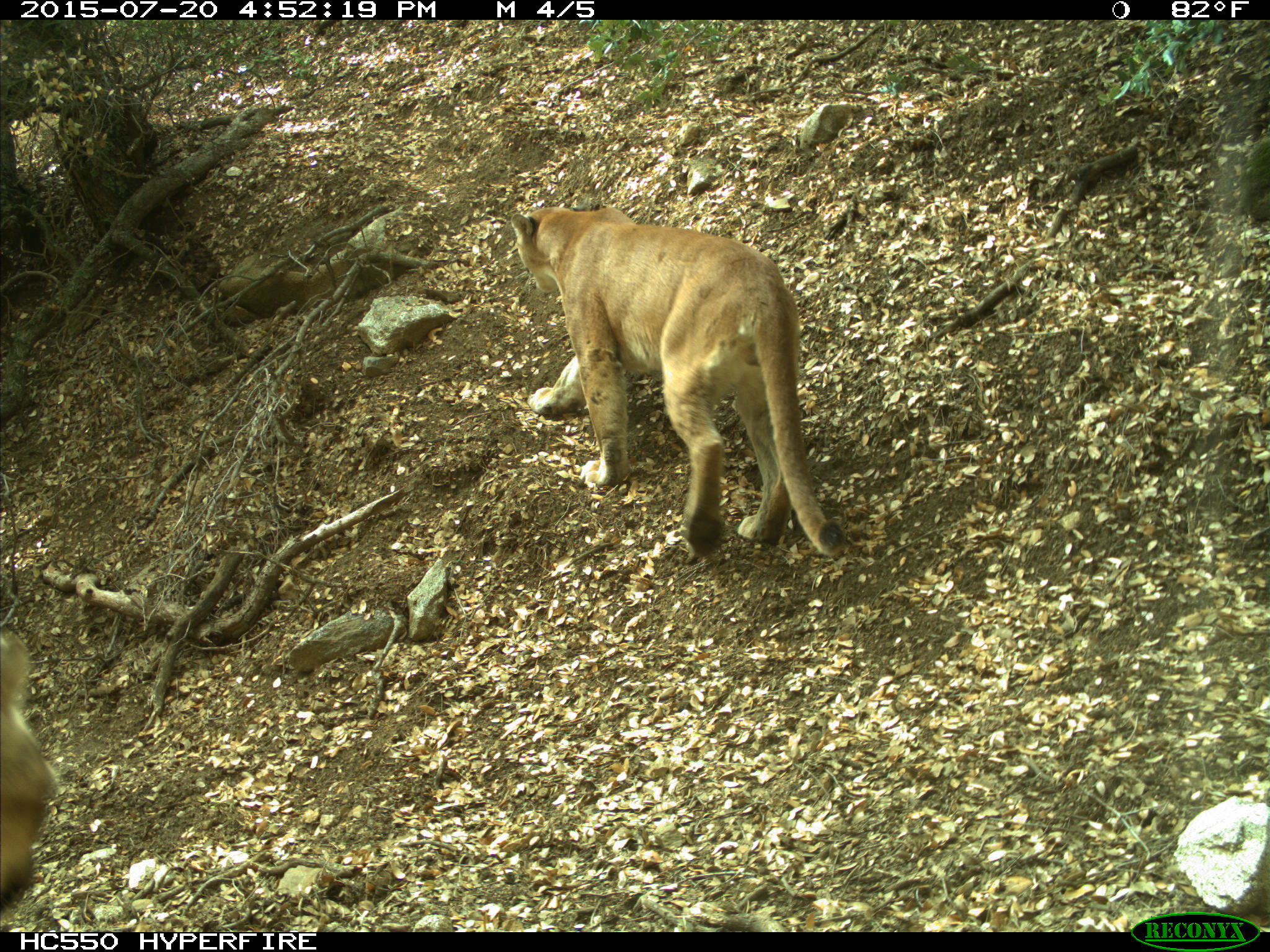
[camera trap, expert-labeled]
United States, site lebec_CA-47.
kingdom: Animalia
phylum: Chordata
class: Mammalia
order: Carnivora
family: Felidae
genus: Puma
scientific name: Puma concolor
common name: mountain lion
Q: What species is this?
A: Puma concolor (mountain lion).